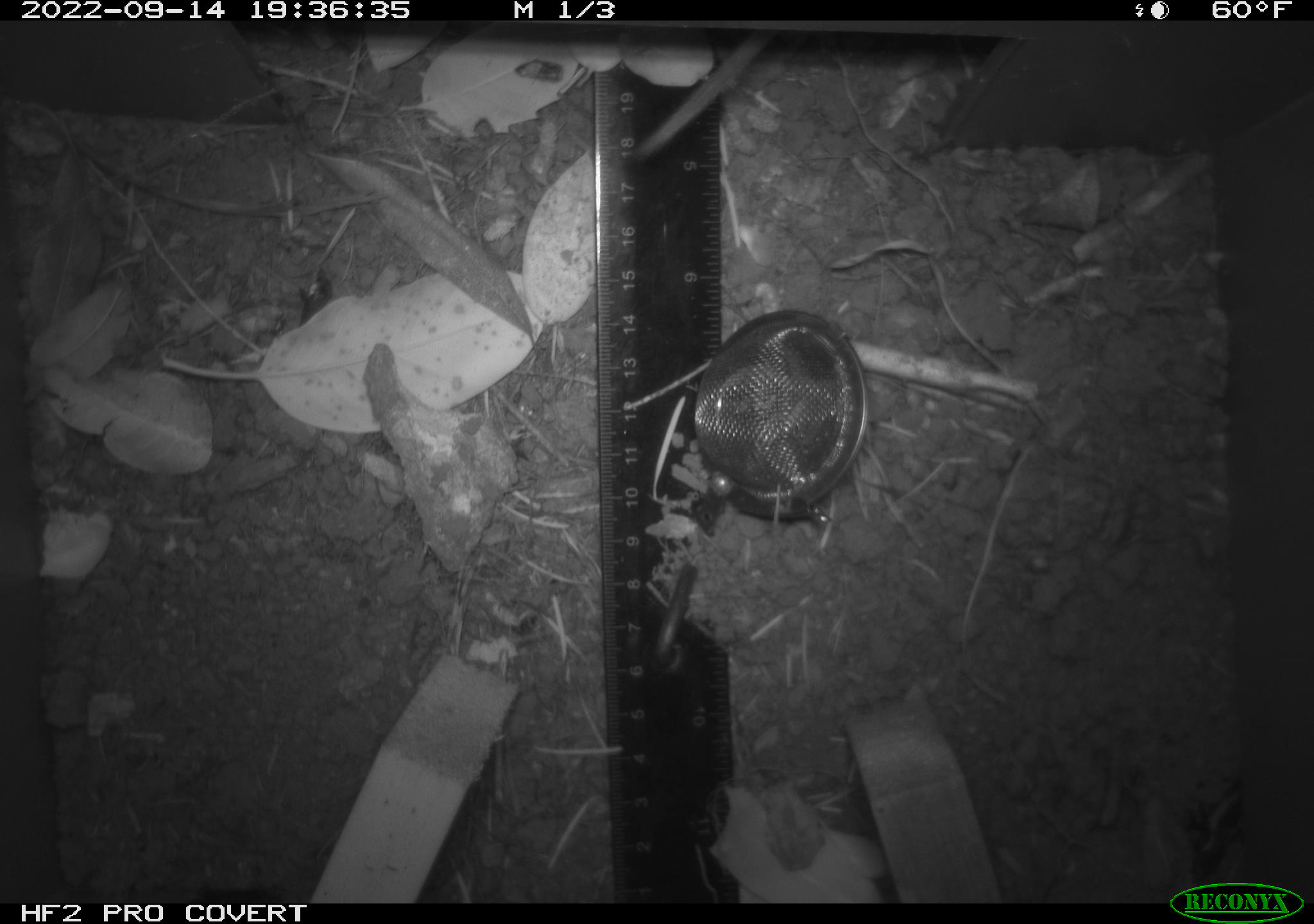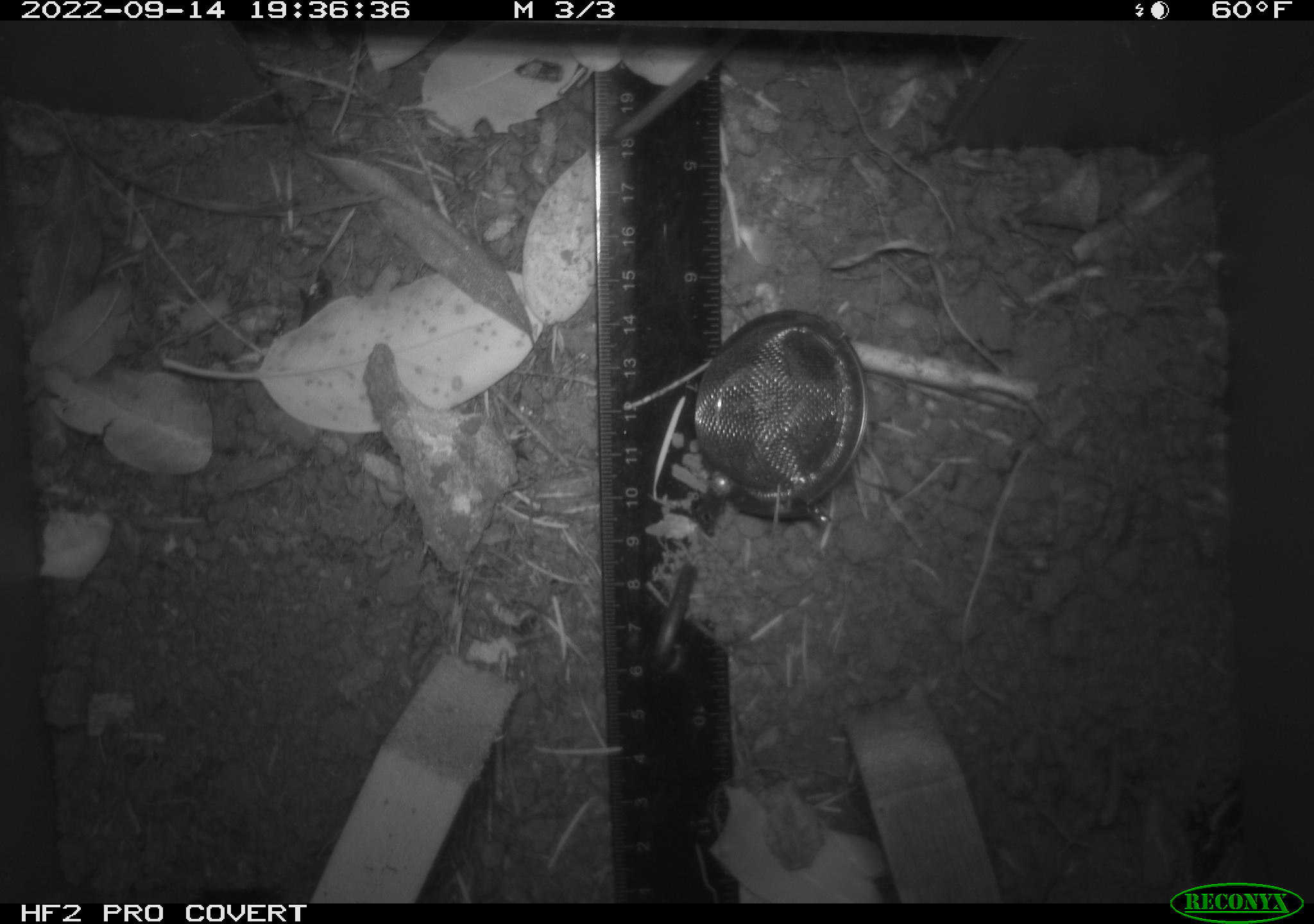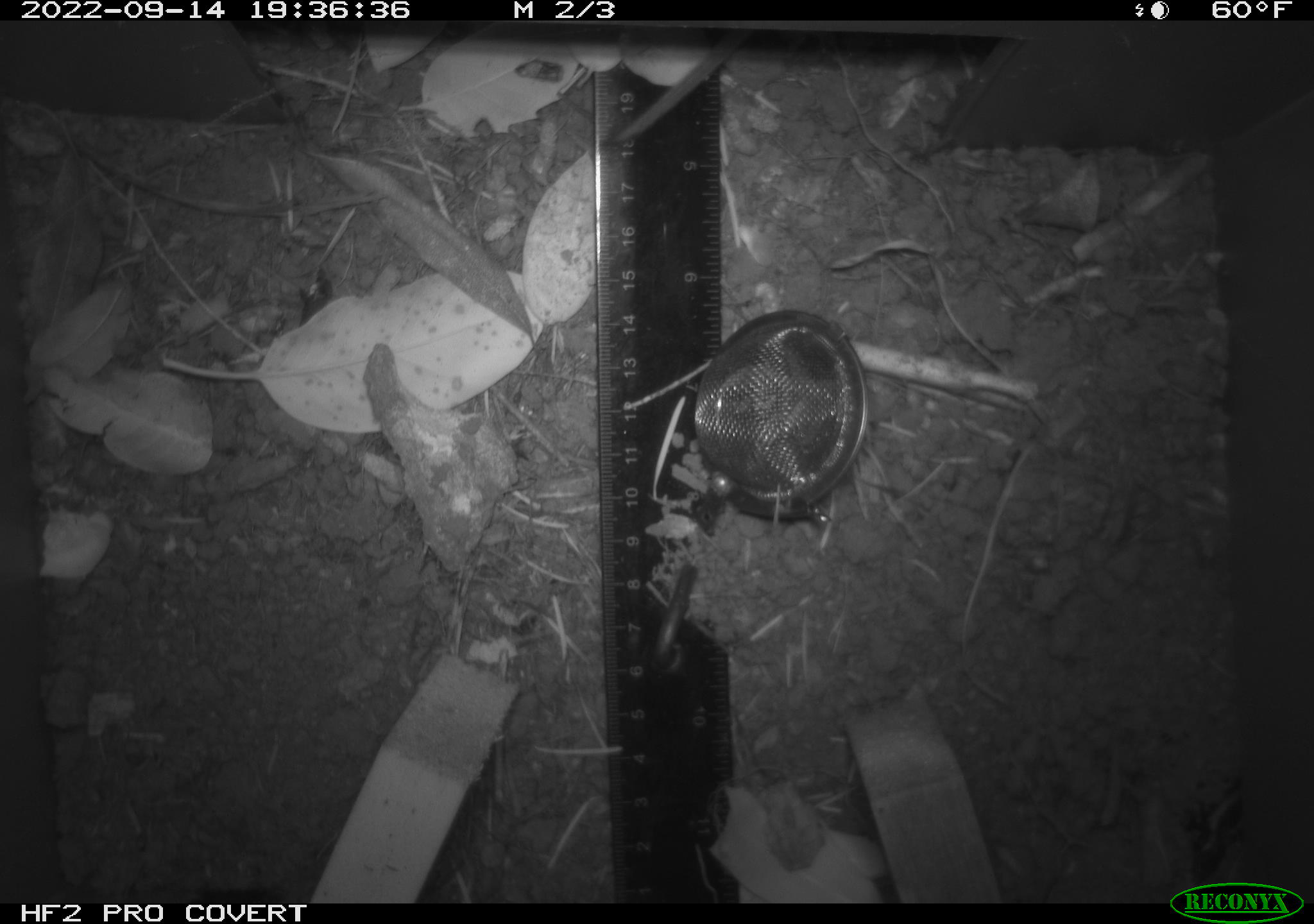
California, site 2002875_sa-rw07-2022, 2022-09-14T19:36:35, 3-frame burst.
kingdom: Animalia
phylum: Chordata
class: Mammalia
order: Rodentia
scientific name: Rodentia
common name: mouse species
Mouse species (Rodentia).